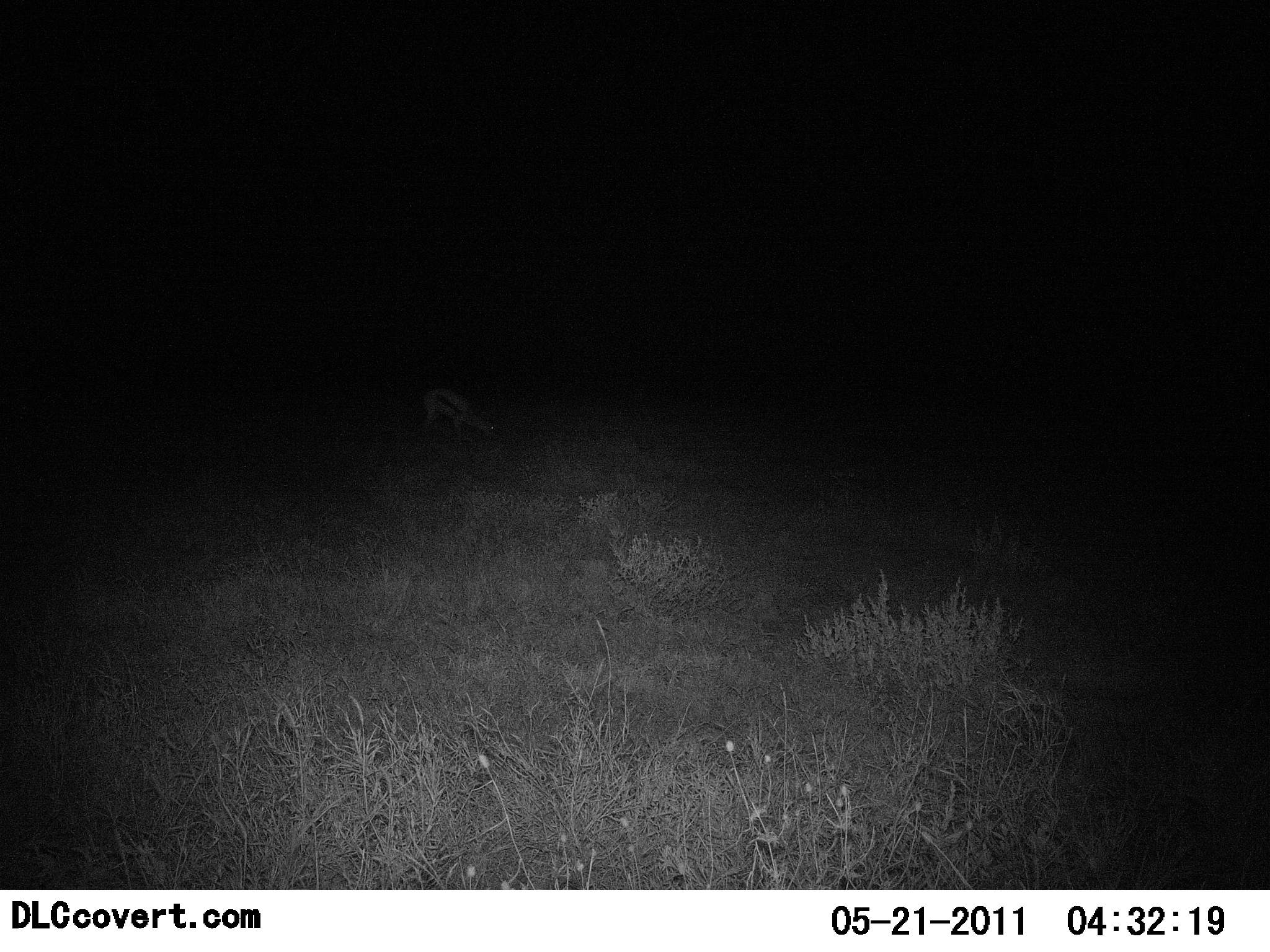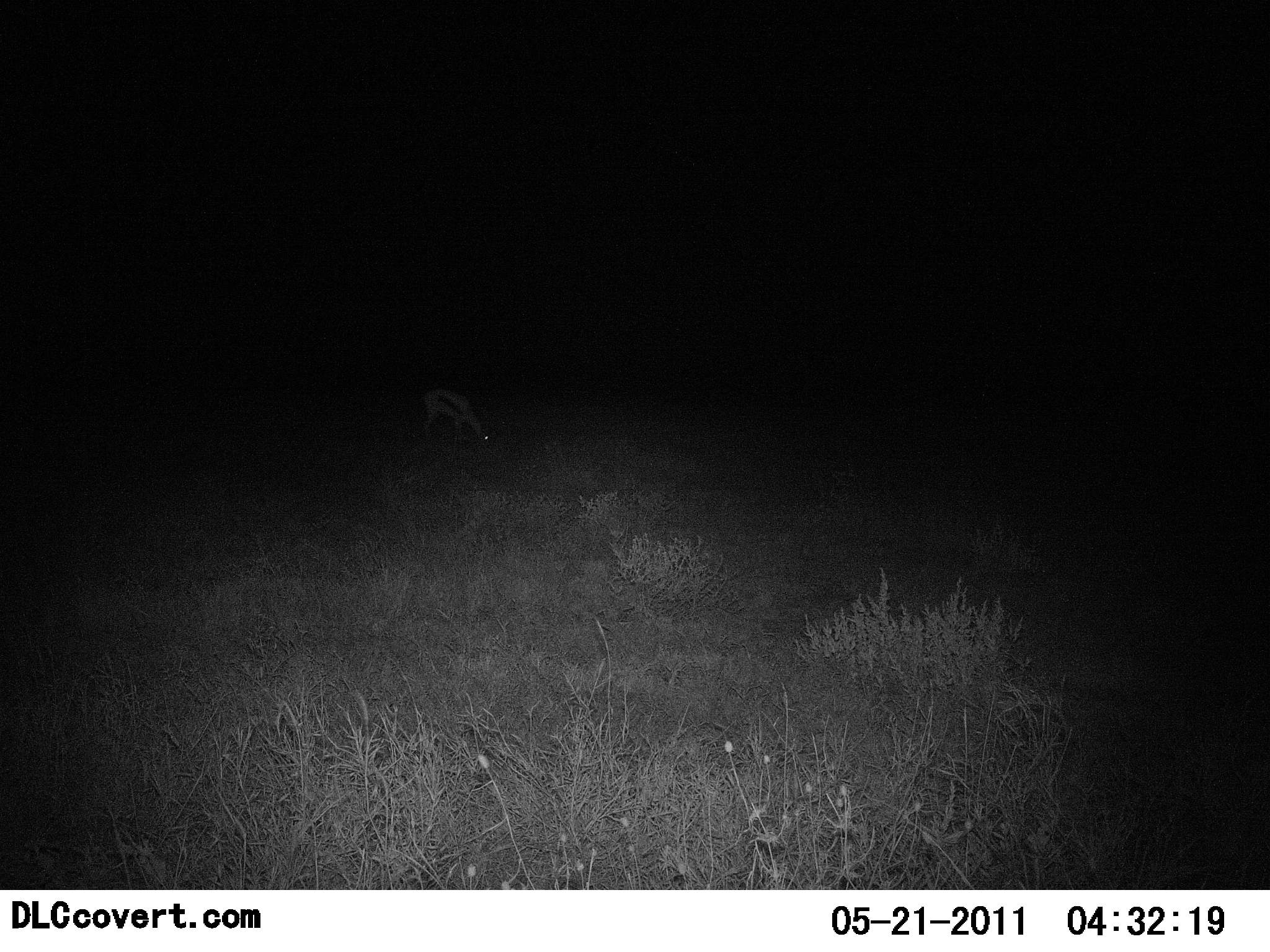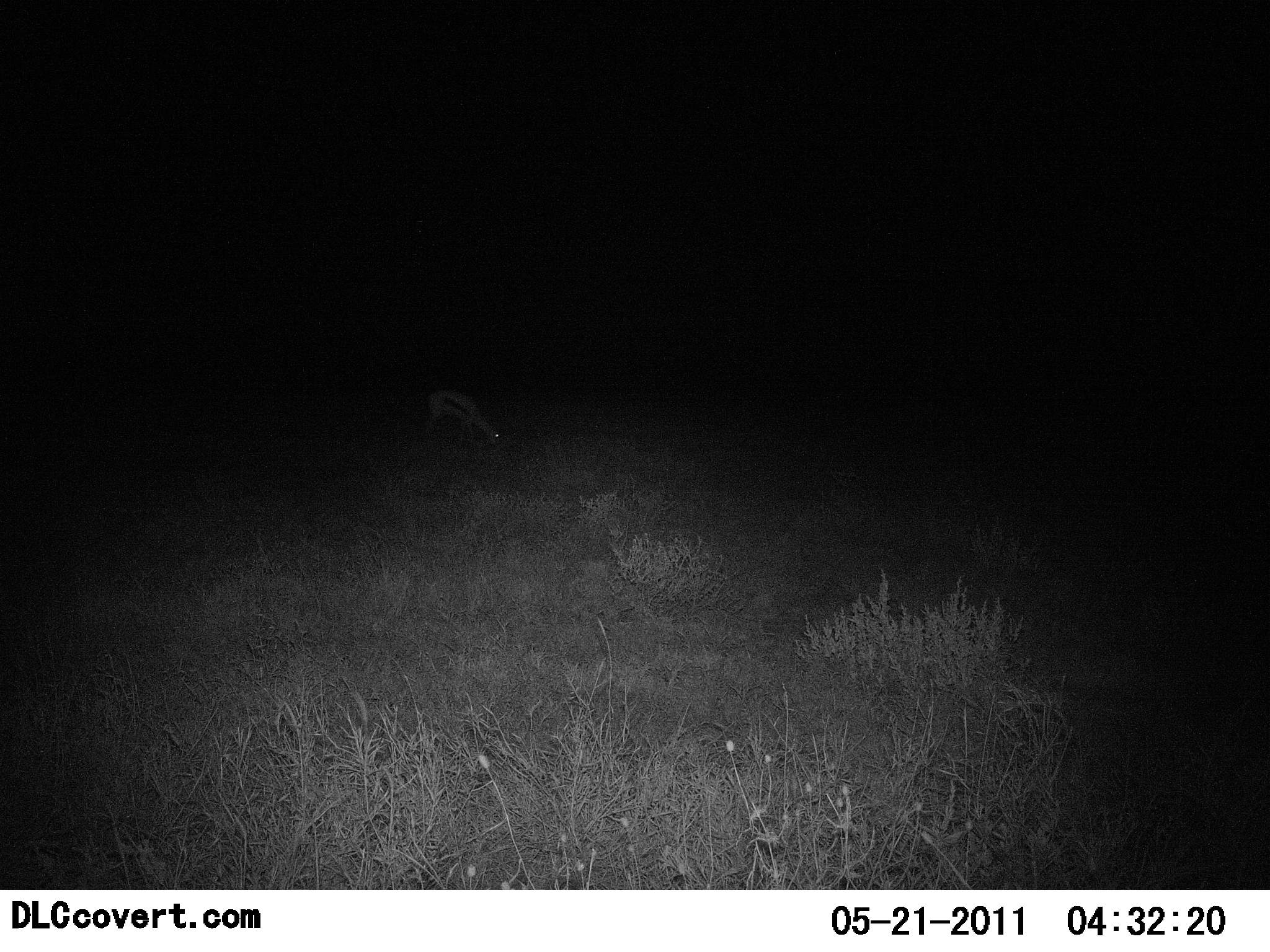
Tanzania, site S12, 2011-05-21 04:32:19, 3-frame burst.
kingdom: Animalia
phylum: Chordata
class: Mammalia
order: Artiodactyla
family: Bovidae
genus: Eudorcas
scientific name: Eudorcas thomsonii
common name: thomson's gazelle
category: gazellethomsons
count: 1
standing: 20%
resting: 0%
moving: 7%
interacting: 0%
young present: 0%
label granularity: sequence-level